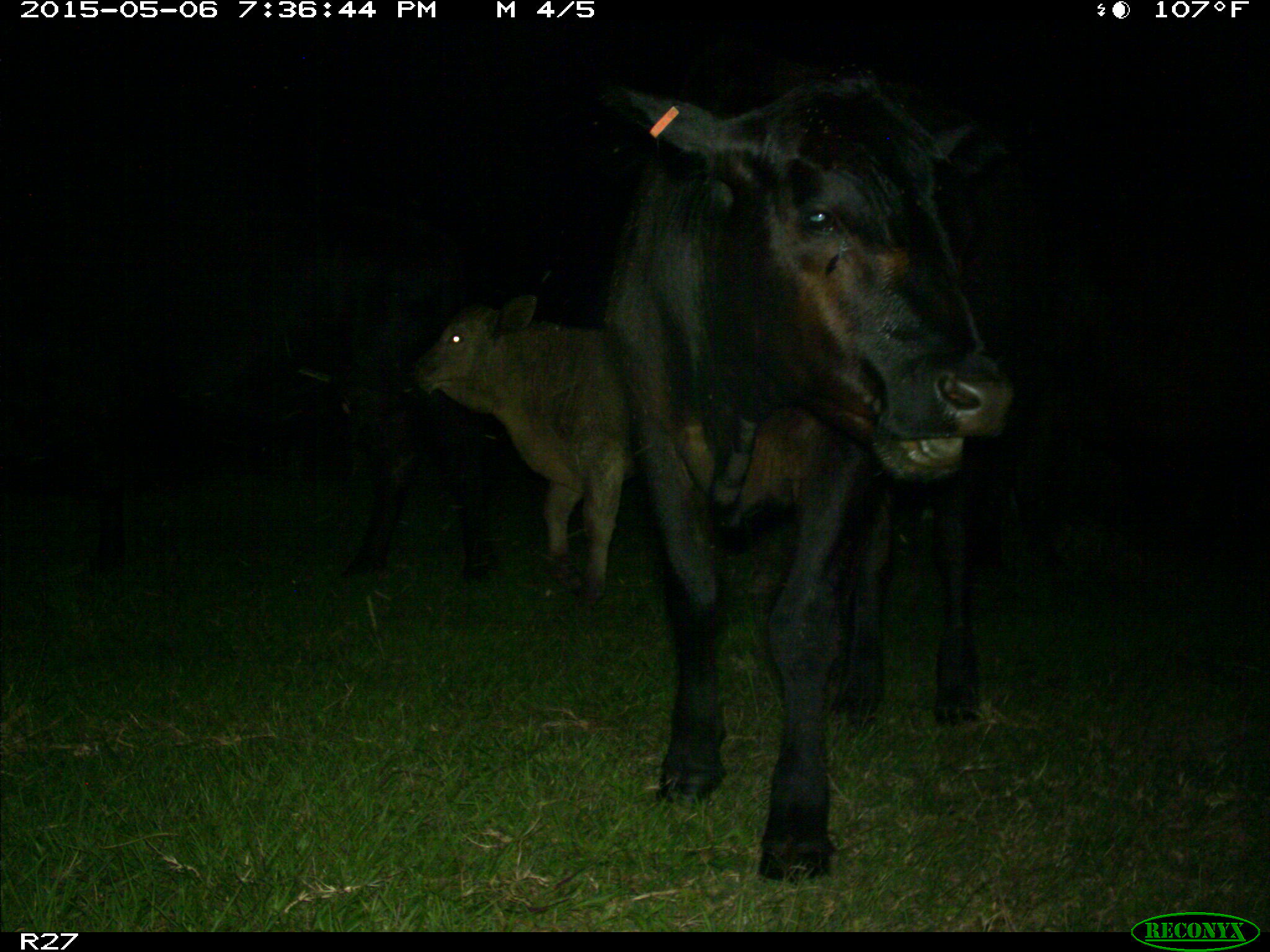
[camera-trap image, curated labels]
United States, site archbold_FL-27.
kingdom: Animalia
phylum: Chordata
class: Mammalia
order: Artiodactyla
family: Bovidae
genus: Bos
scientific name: Bos taurus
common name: domestic cow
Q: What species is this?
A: Bos taurus (domestic cow).